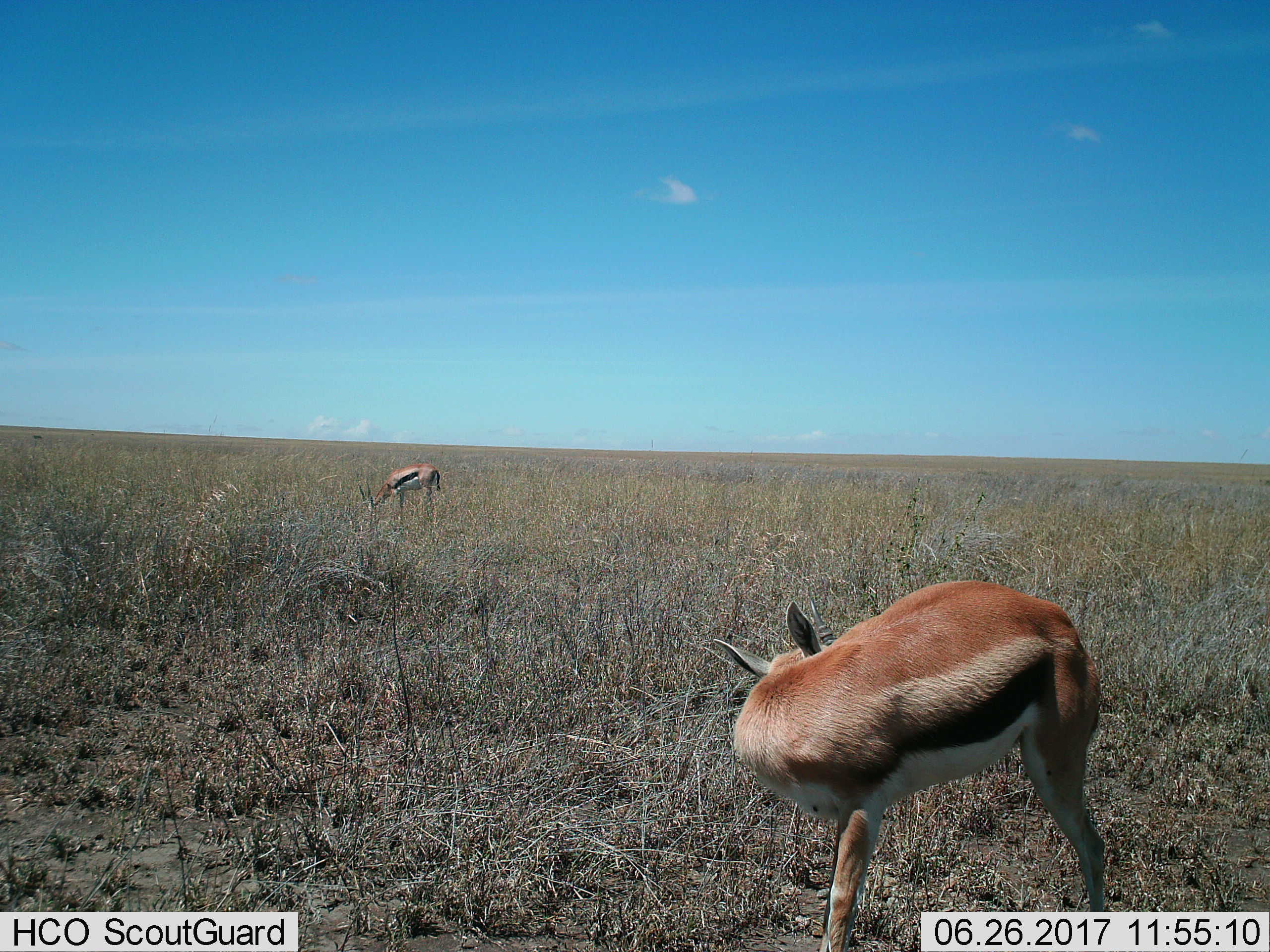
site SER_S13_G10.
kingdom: Animalia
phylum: Chordata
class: Mammalia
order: Artiodactyla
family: Bovidae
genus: Eudorcas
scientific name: Eudorcas thomsonii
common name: thomson's gazelle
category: gazellethomsons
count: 2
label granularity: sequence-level